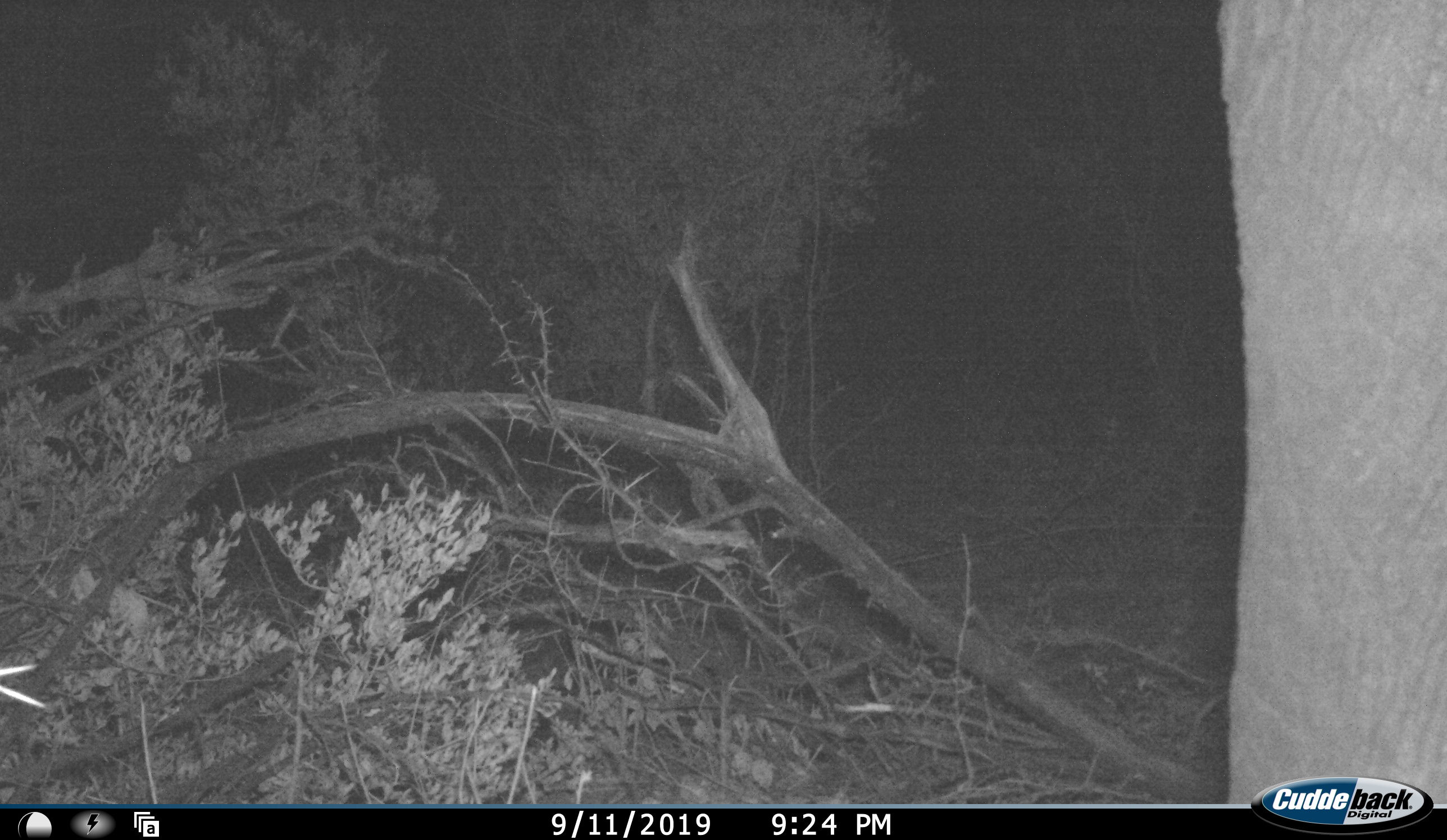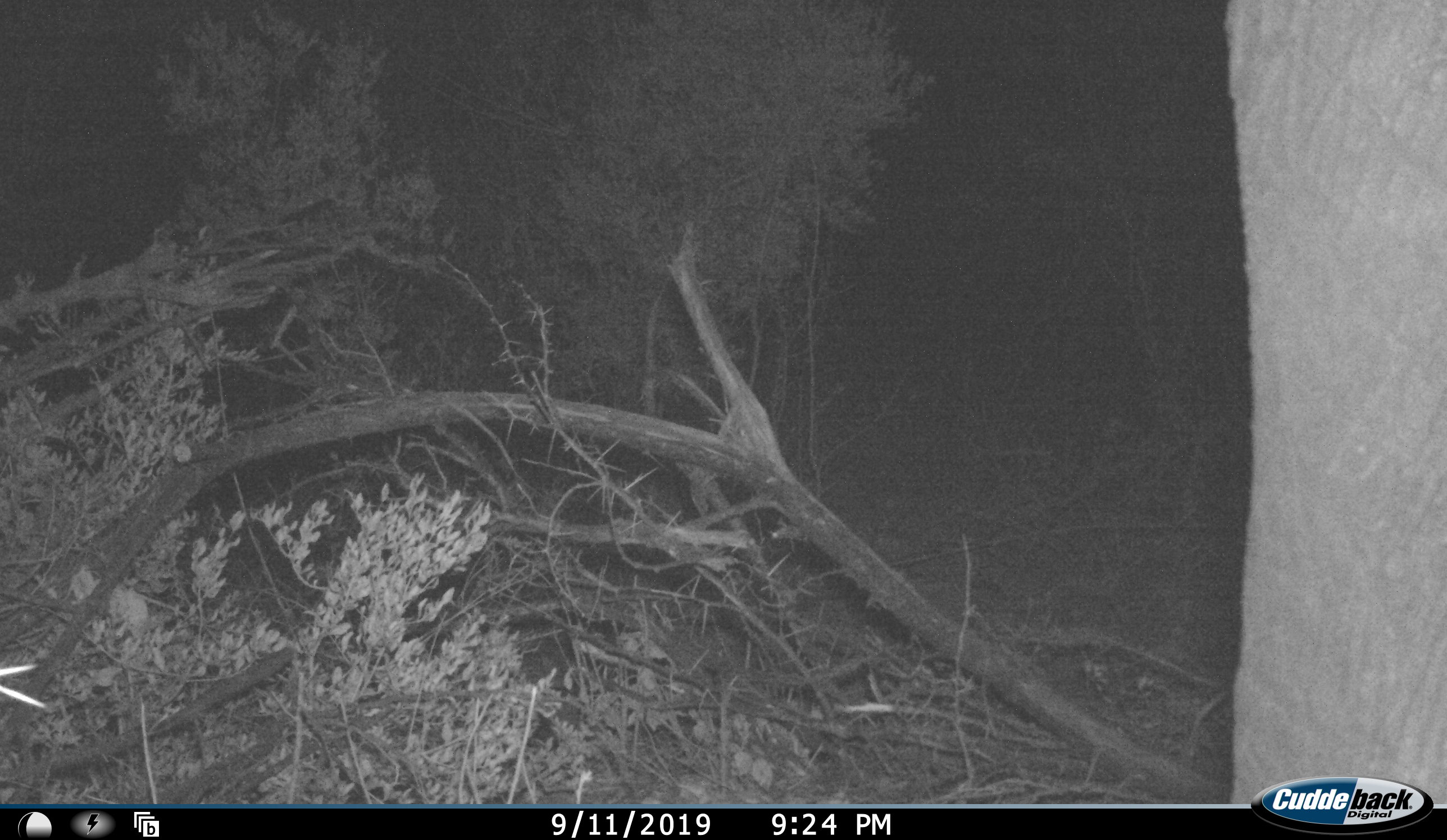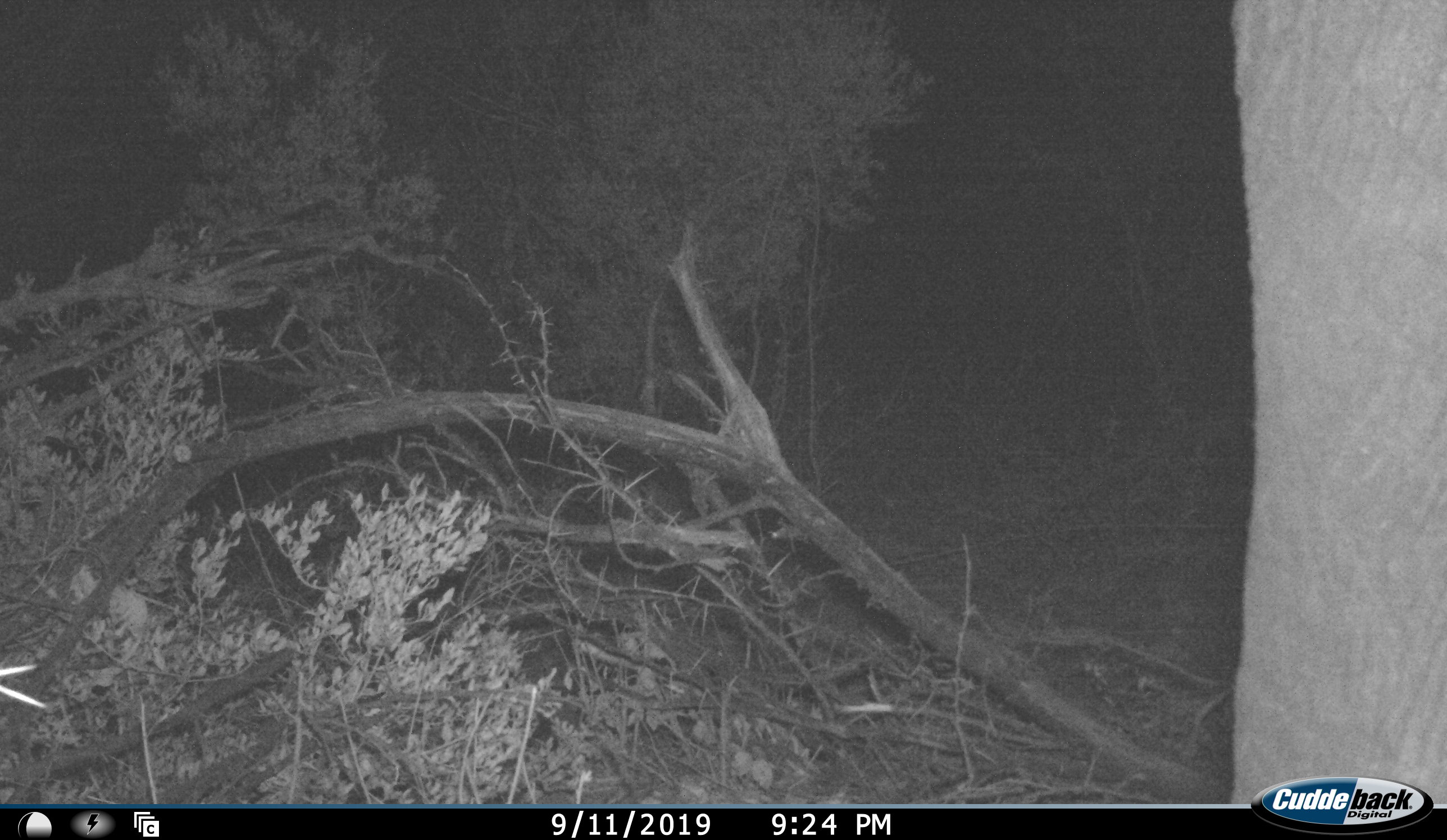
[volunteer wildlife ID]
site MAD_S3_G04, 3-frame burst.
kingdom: Animalia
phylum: Chordata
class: Mammalia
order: Proboscidea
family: Elephantidae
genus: Loxodonta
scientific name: Loxodonta africana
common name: african bush elephant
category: elephant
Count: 1.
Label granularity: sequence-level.